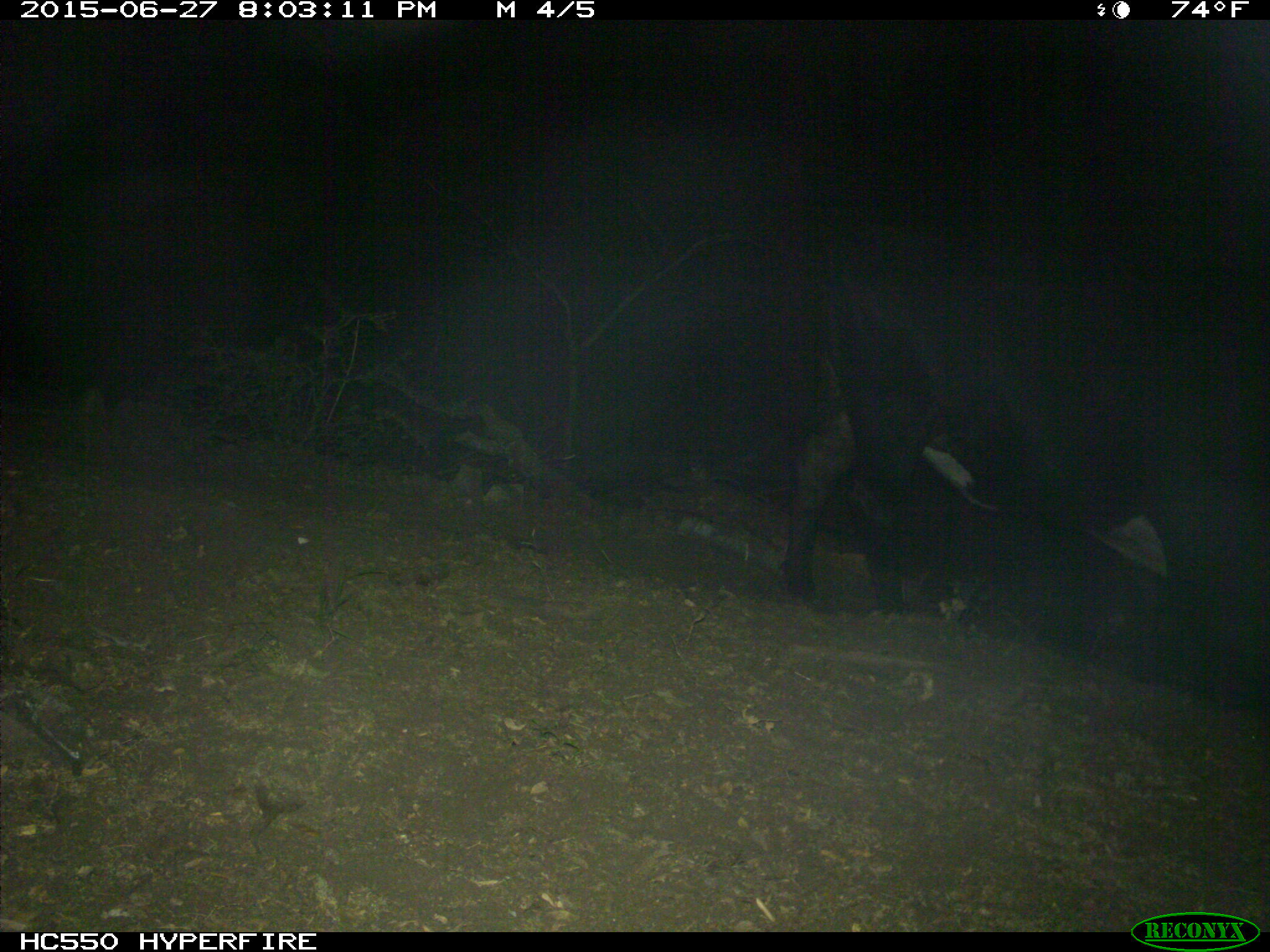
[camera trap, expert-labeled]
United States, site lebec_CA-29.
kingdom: Animalia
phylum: Chordata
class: Mammalia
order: Artiodactyla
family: Bovidae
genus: Bos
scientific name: Bos taurus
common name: domestic cow